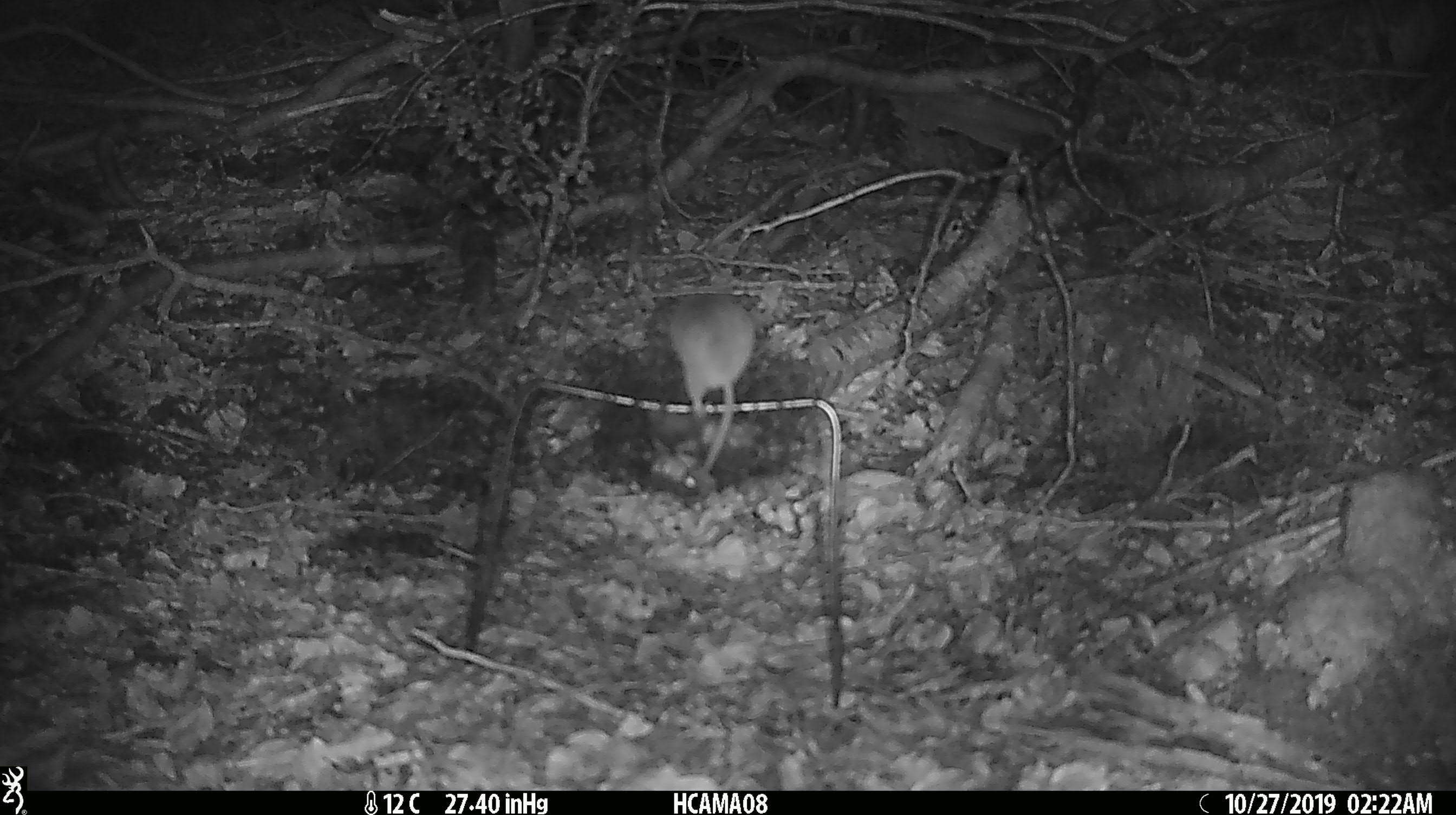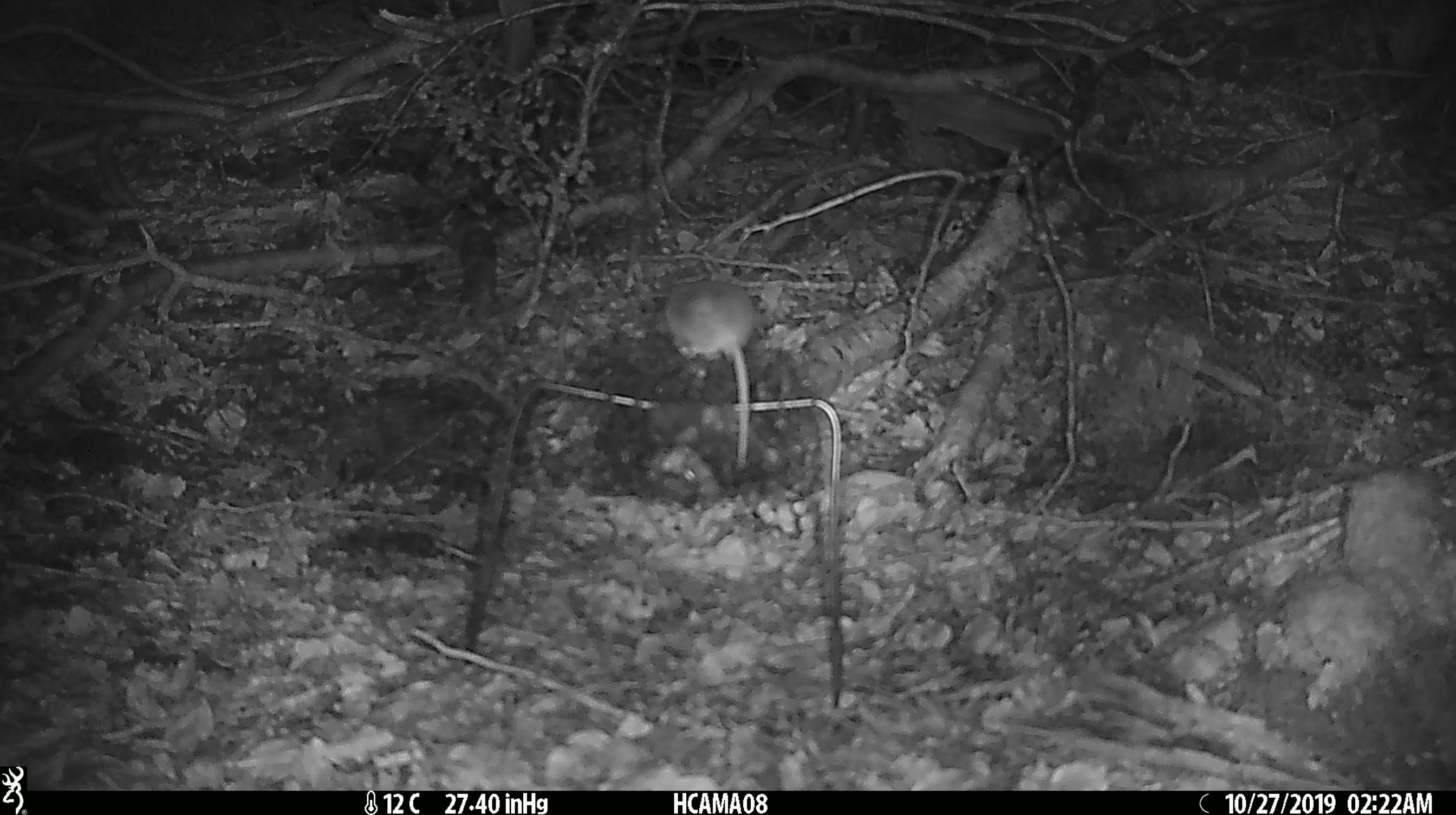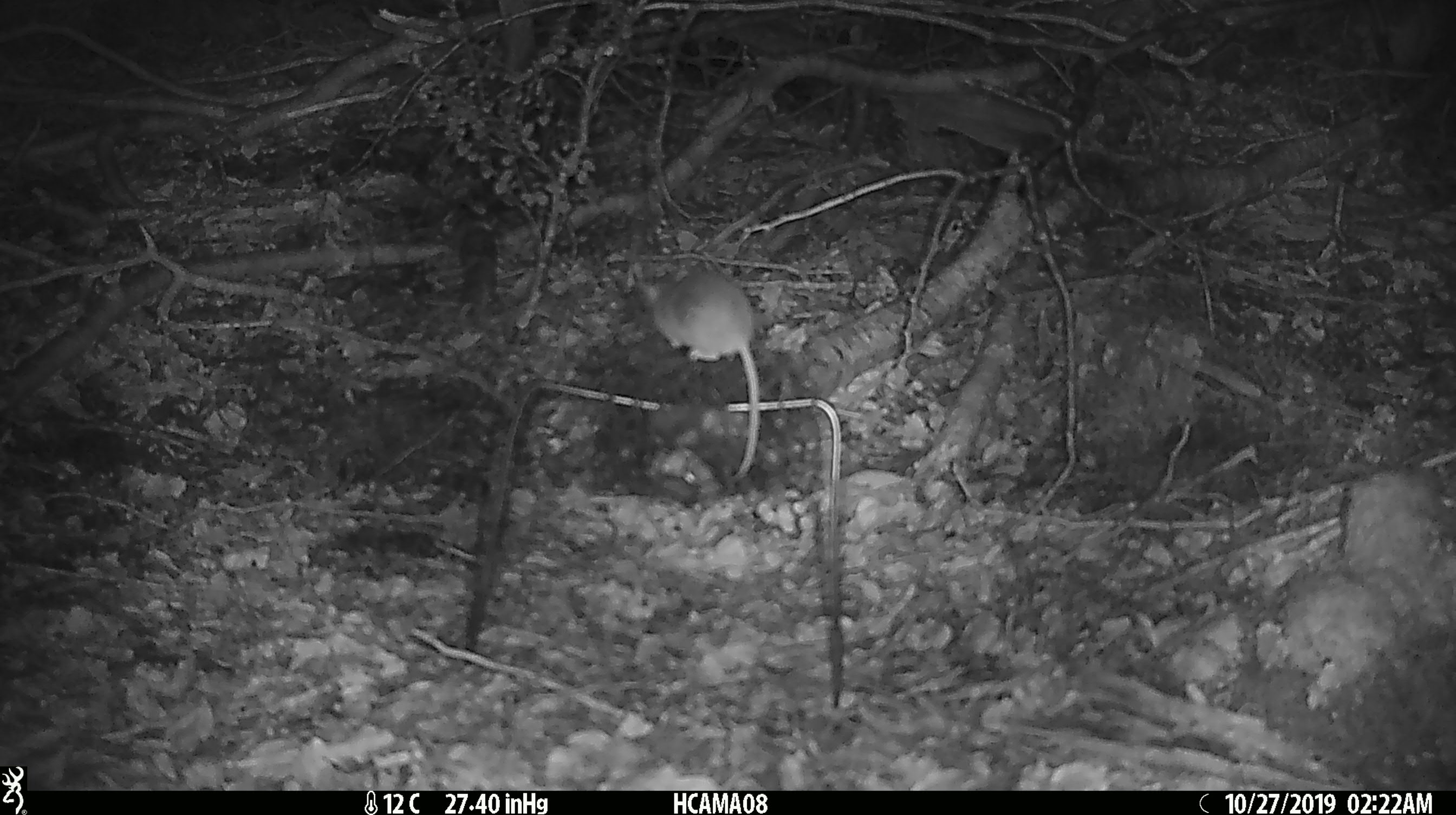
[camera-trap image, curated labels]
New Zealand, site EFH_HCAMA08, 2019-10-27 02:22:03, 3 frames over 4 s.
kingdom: Animalia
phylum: Chordata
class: Mammalia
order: Rodentia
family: Muridae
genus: Mus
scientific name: Mus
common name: mouse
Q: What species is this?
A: Mouse (Mus).